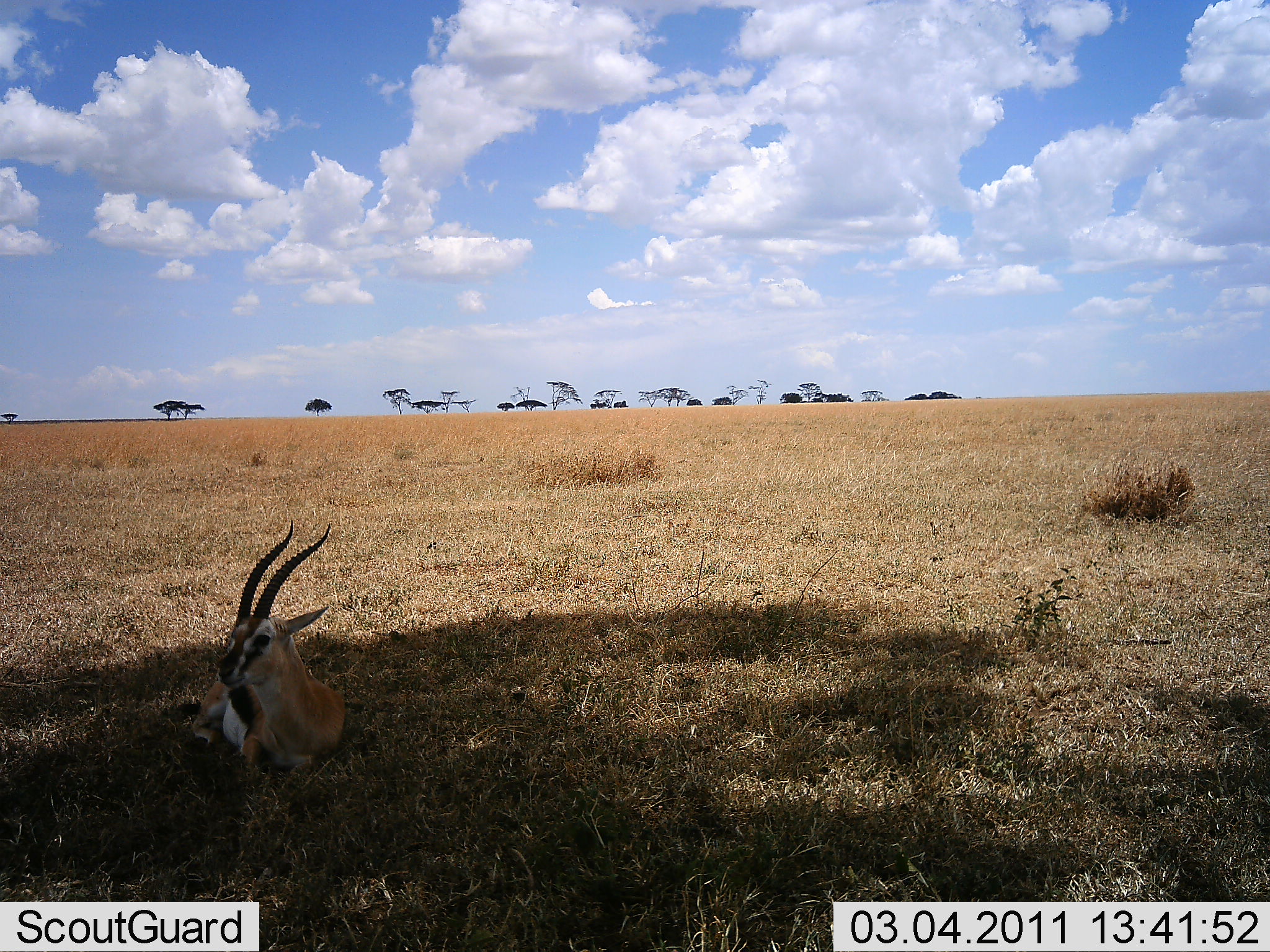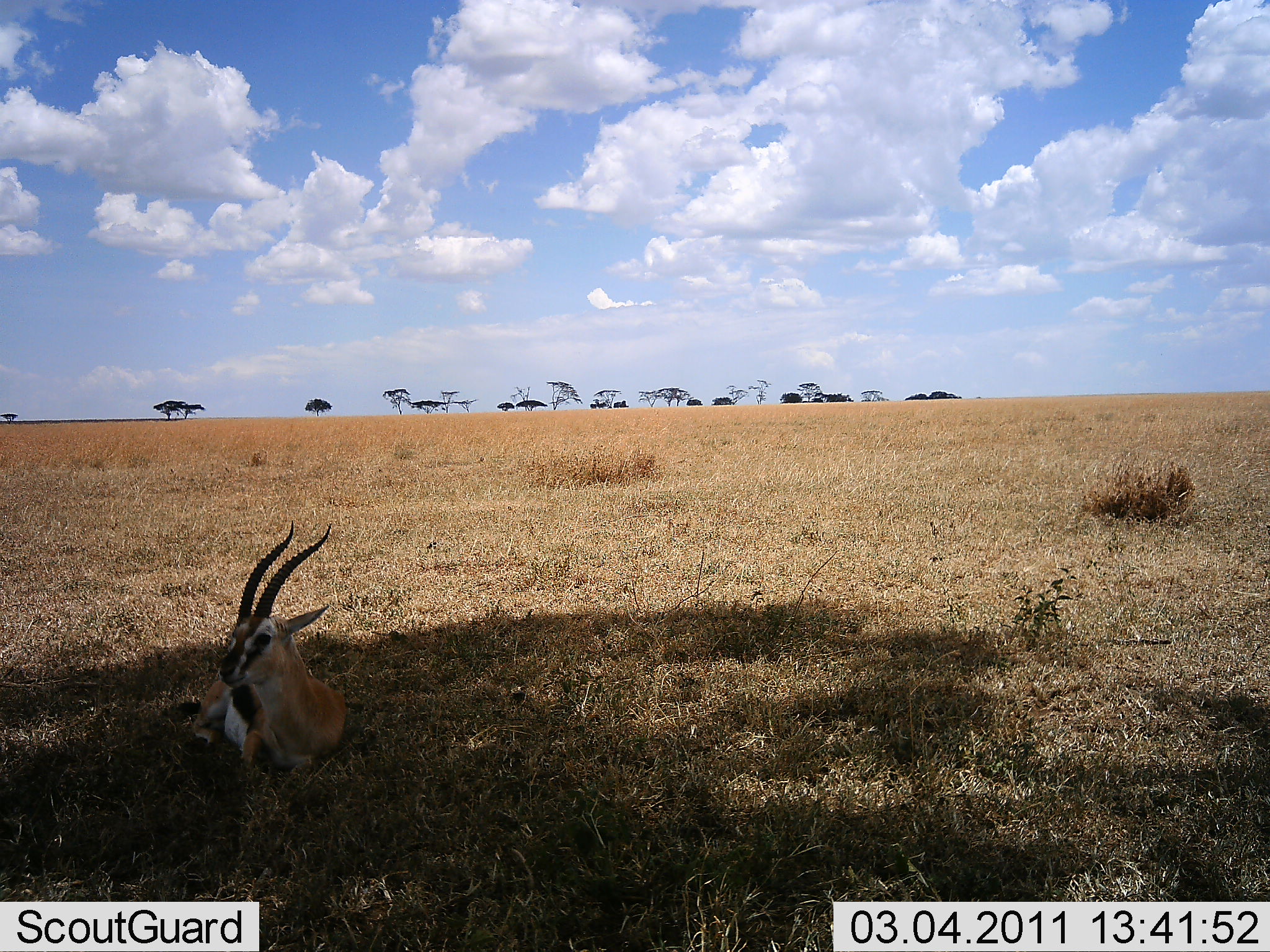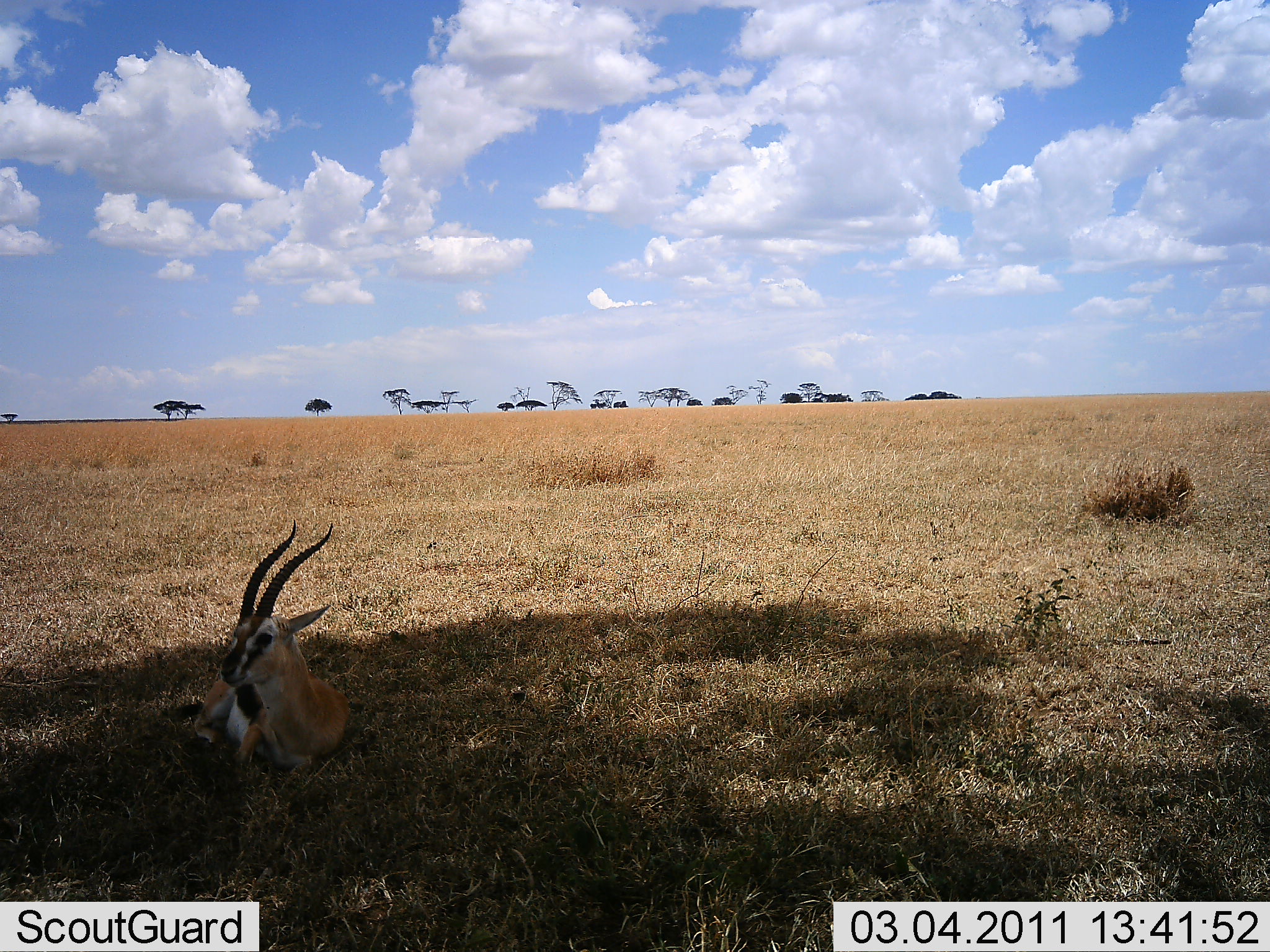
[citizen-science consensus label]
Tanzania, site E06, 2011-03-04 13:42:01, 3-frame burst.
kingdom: Animalia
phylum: Chordata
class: Mammalia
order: Artiodactyla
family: Bovidae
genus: Eudorcas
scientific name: Eudorcas thomsonii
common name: thomson's gazelle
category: gazellethomsons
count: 1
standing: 0%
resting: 100%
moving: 0%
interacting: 0%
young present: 0%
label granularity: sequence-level